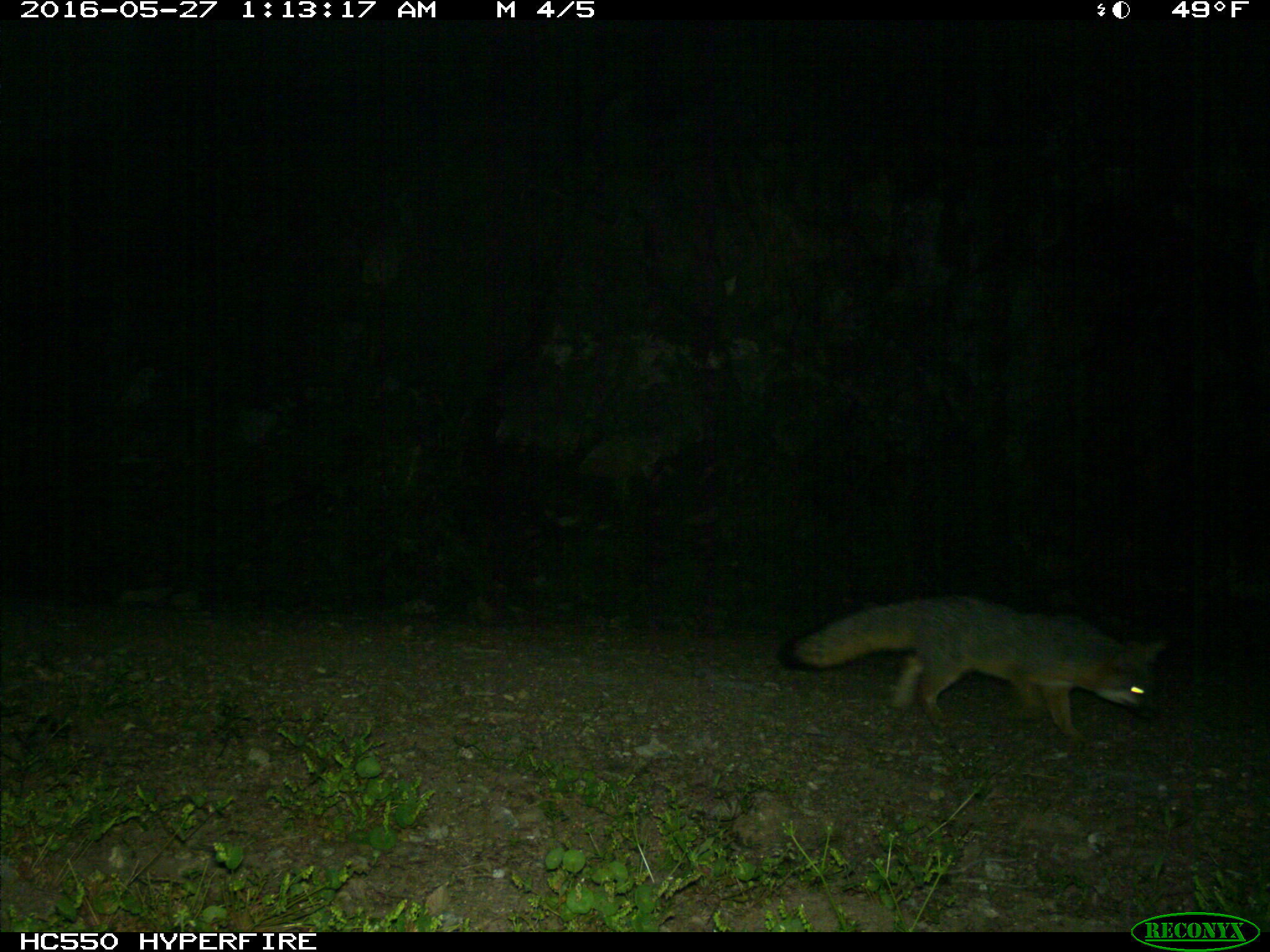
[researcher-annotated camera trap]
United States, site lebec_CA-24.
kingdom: Animalia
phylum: Chordata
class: Mammalia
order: Carnivora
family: Canidae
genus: Urocyon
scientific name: Urocyon cinereoargenteus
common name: gray fox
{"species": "Urocyon cinereoargenteus (gray fox)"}